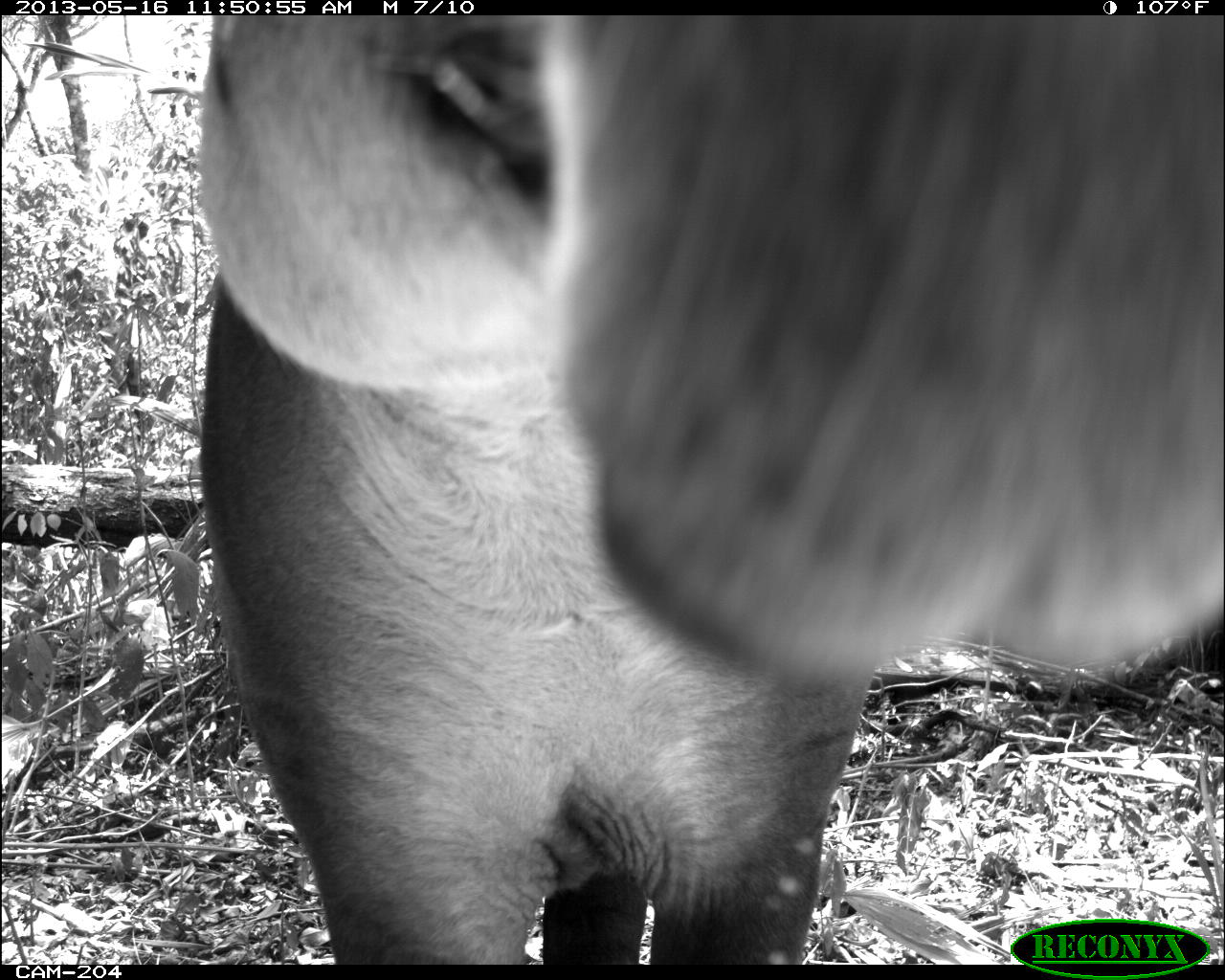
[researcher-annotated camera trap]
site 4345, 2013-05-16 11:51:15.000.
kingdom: Animalia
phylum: Chordata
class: Mammalia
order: Perissodactyla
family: Tapiridae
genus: Tapirus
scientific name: Tapirus bairdii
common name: baird's tapir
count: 1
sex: female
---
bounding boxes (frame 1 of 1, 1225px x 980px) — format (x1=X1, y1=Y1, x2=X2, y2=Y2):
tapirus bairdii: (x1=197, y1=15, x2=1225, y2=964)